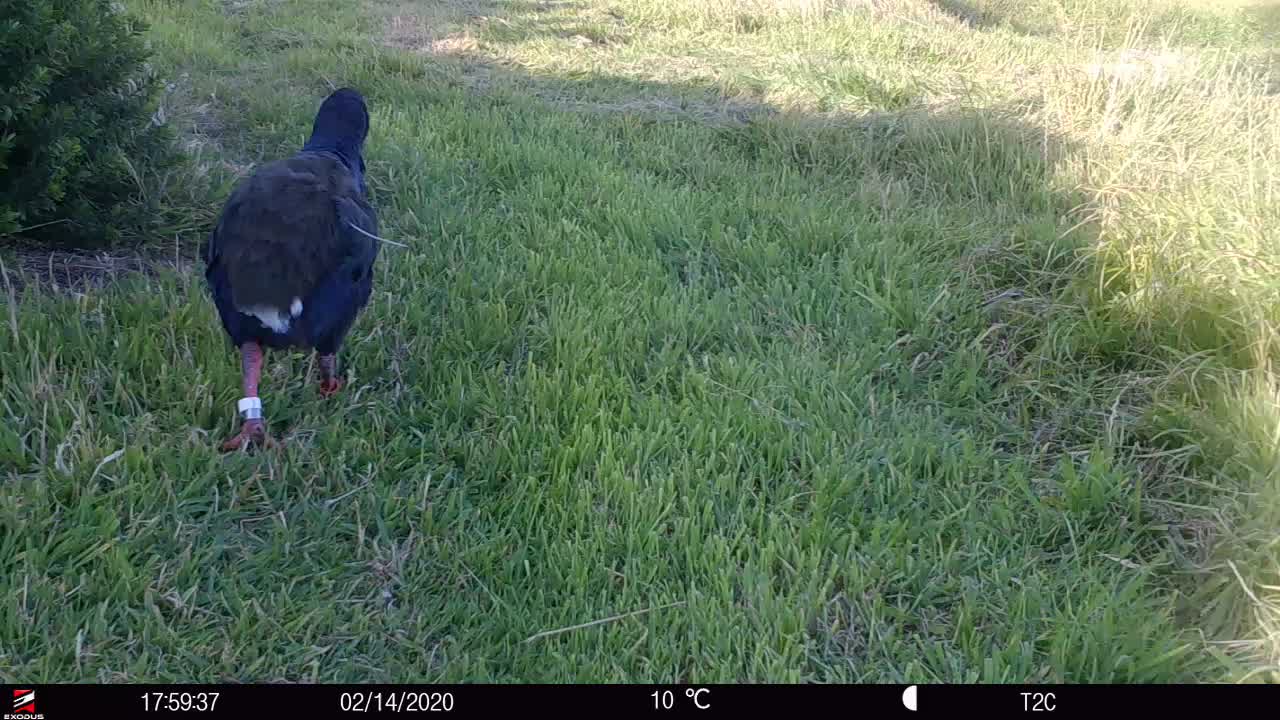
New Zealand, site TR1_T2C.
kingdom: Animalia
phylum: Chordata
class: Aves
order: Gruiformes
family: Rallidae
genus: Porphyrio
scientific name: Porphyrio mantelli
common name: takahe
Takahe (Porphyrio mantelli).